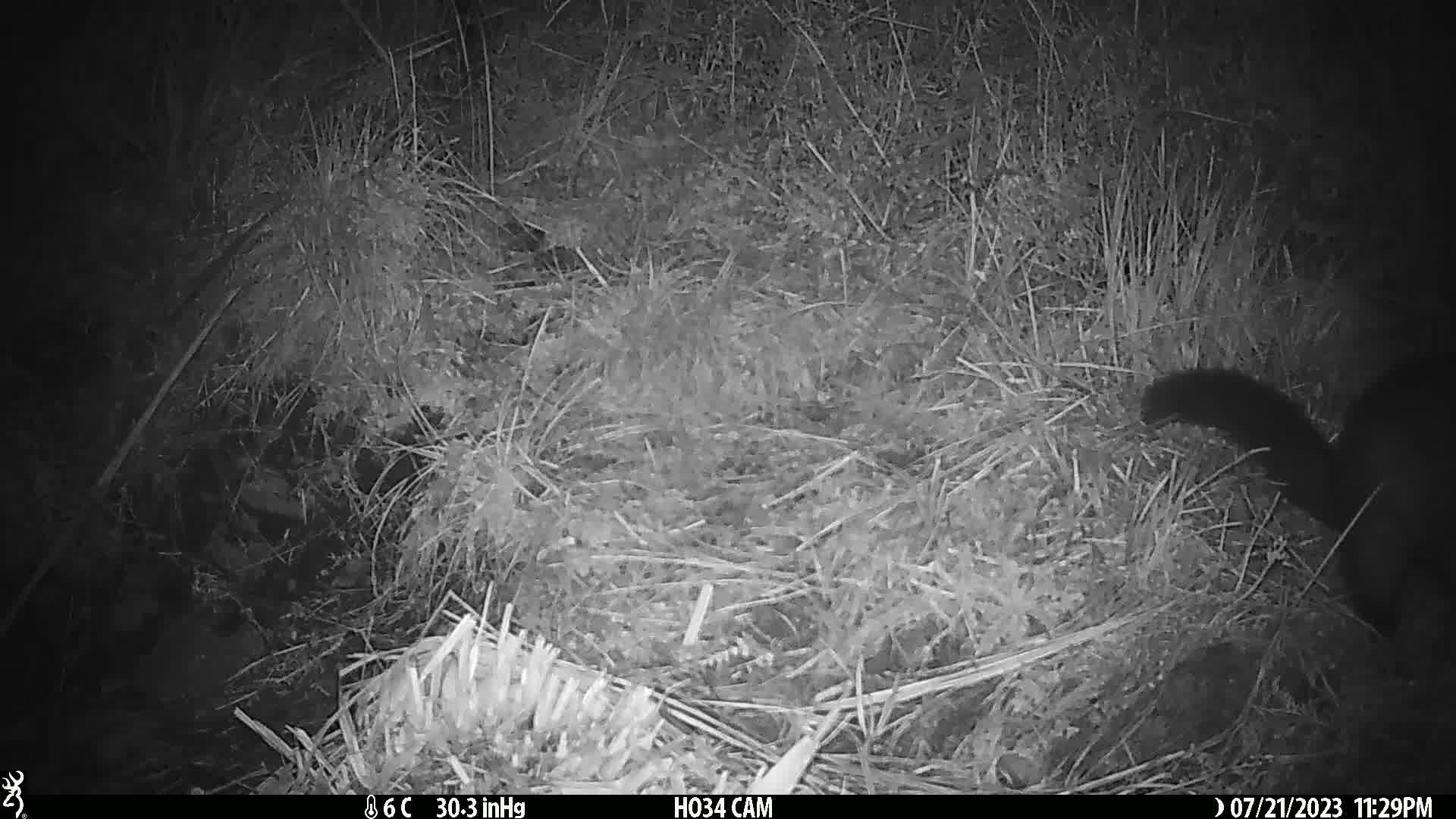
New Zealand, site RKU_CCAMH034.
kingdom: Animalia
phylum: Chordata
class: Mammalia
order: Diprotodontia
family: Phalangeridae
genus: Trichosurus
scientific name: Trichosurus vulpecula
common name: common brushtail possum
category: possum